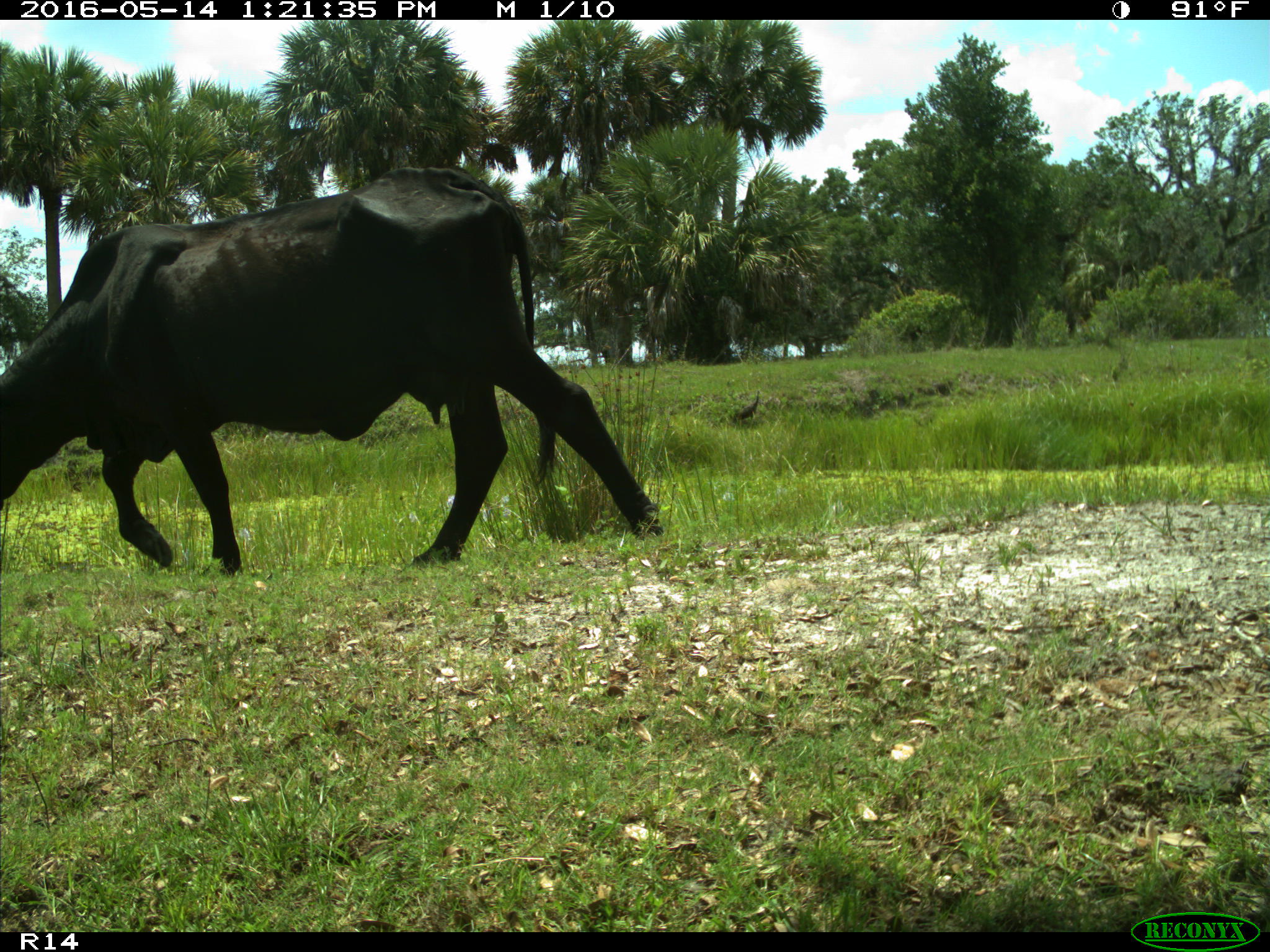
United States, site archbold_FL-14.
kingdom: Animalia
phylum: Chordata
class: Mammalia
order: Artiodactyla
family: Bovidae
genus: Bos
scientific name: Bos taurus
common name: domestic cow